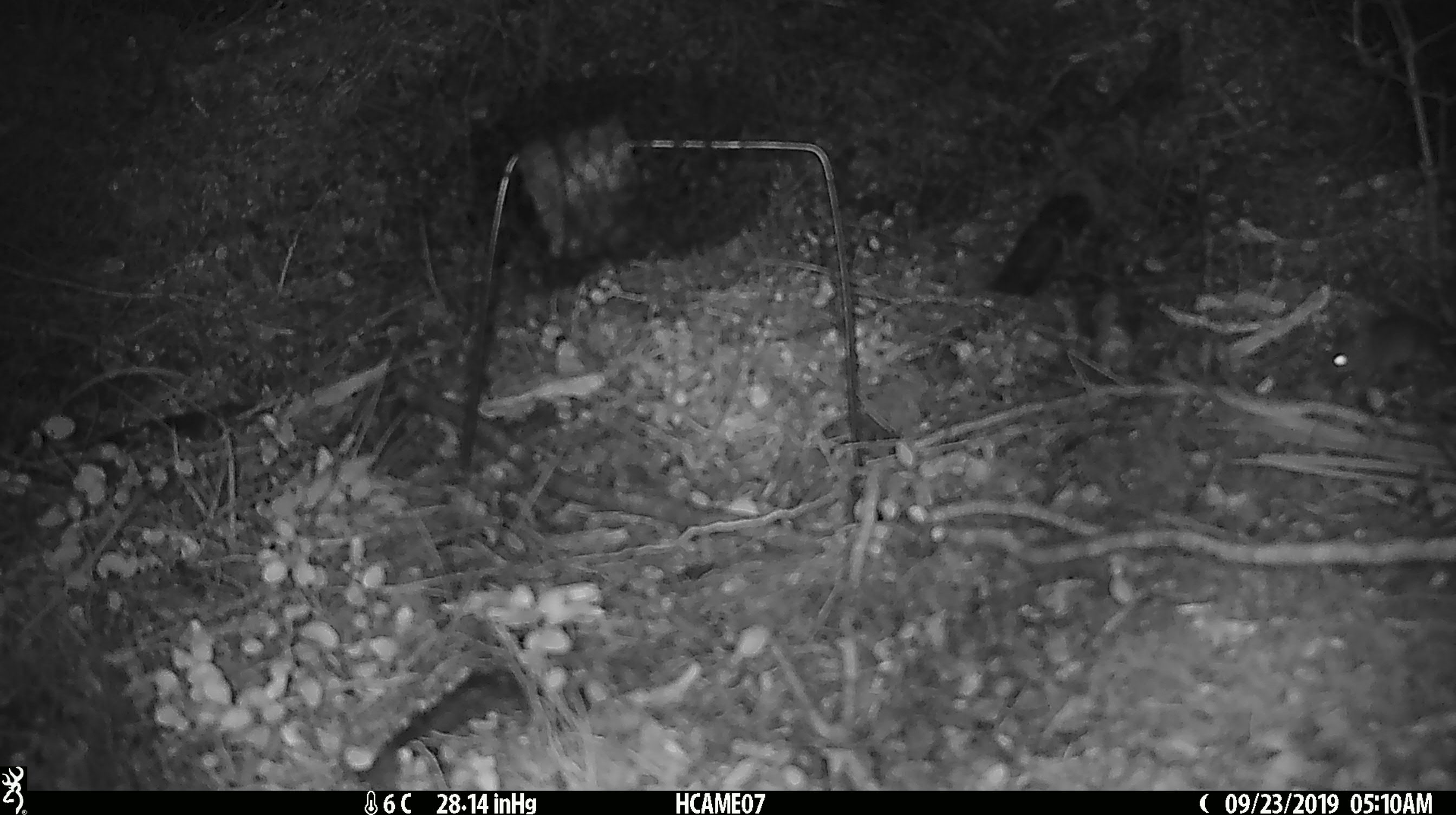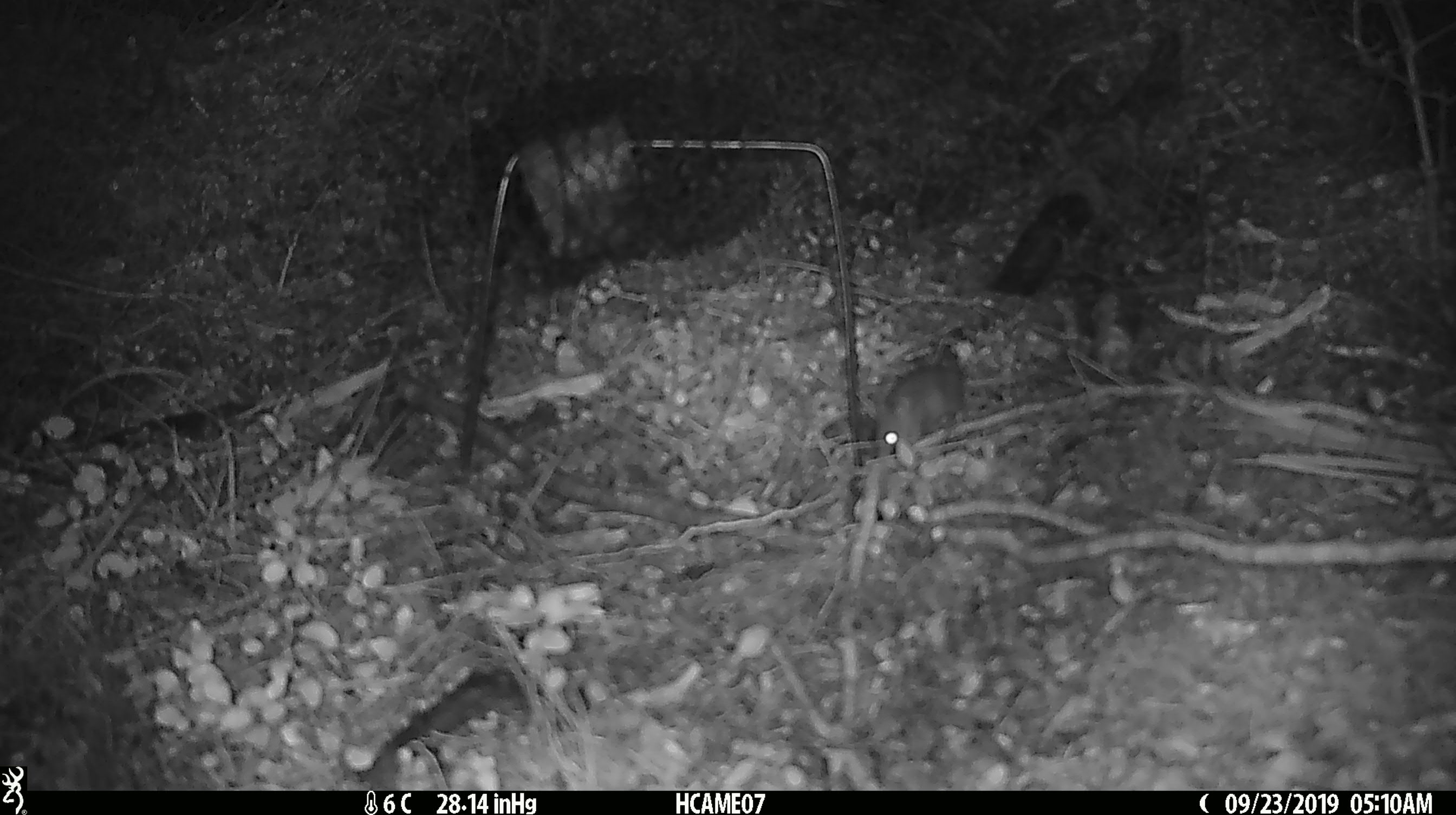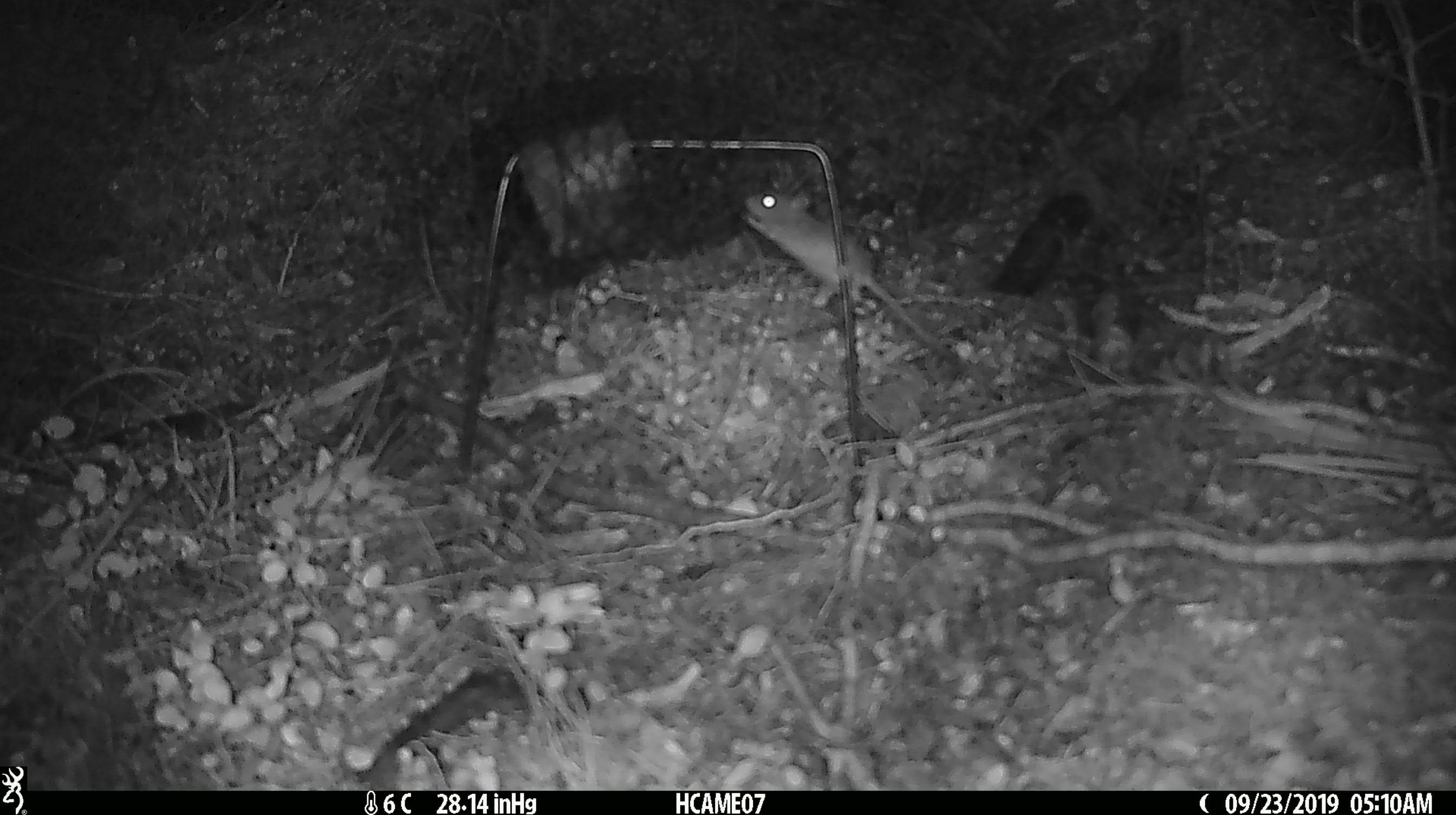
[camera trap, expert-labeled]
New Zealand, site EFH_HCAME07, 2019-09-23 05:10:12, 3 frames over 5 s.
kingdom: Animalia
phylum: Chordata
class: Mammalia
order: Rodentia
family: Muridae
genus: Mus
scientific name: Mus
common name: mouse